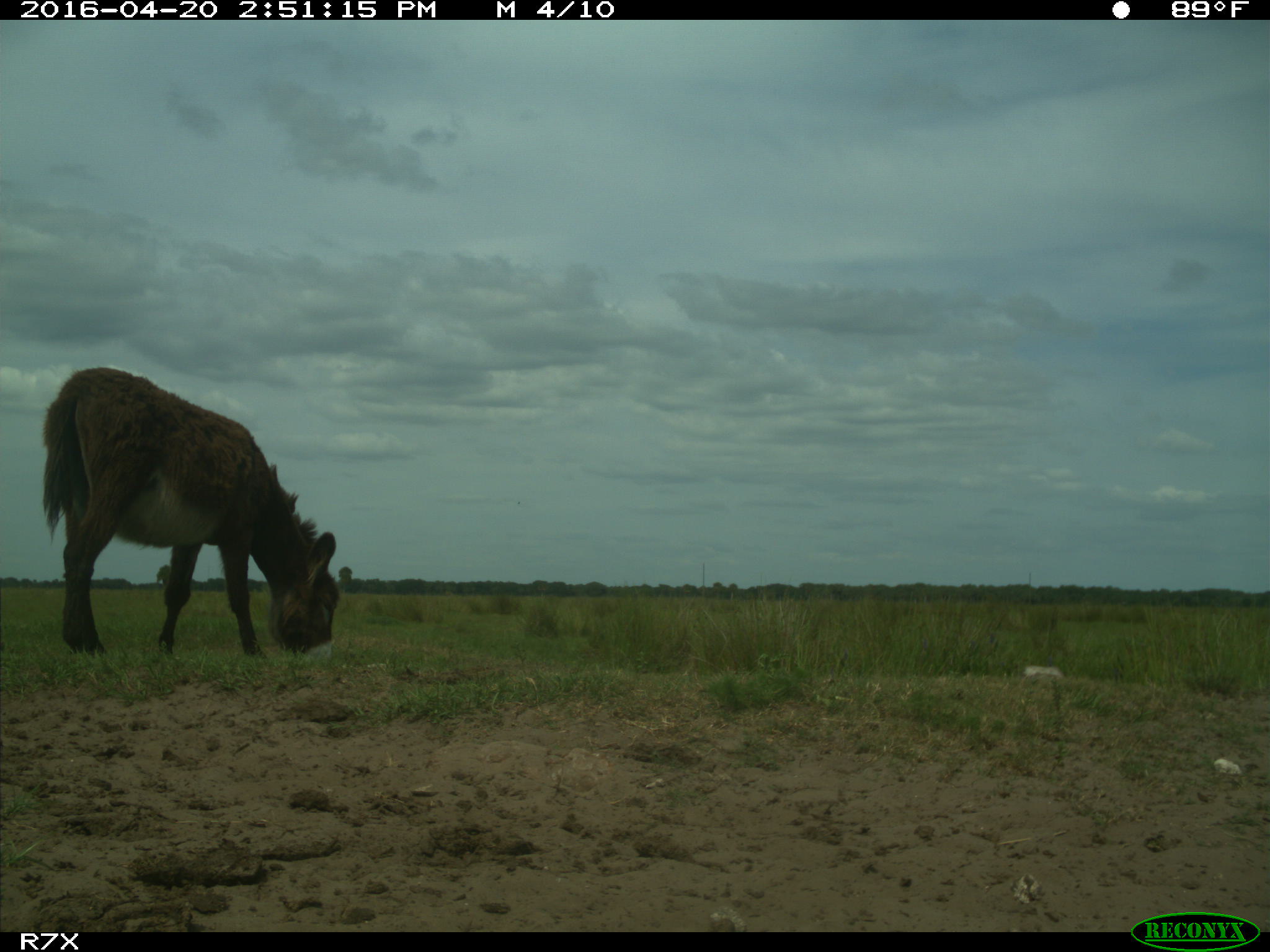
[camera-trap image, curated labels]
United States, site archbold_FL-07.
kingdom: Animalia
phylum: Chordata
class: Mammalia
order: Artiodactyla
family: Bovidae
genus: Bos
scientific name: Bos taurus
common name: domestic cow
Bos taurus (domestic cow).